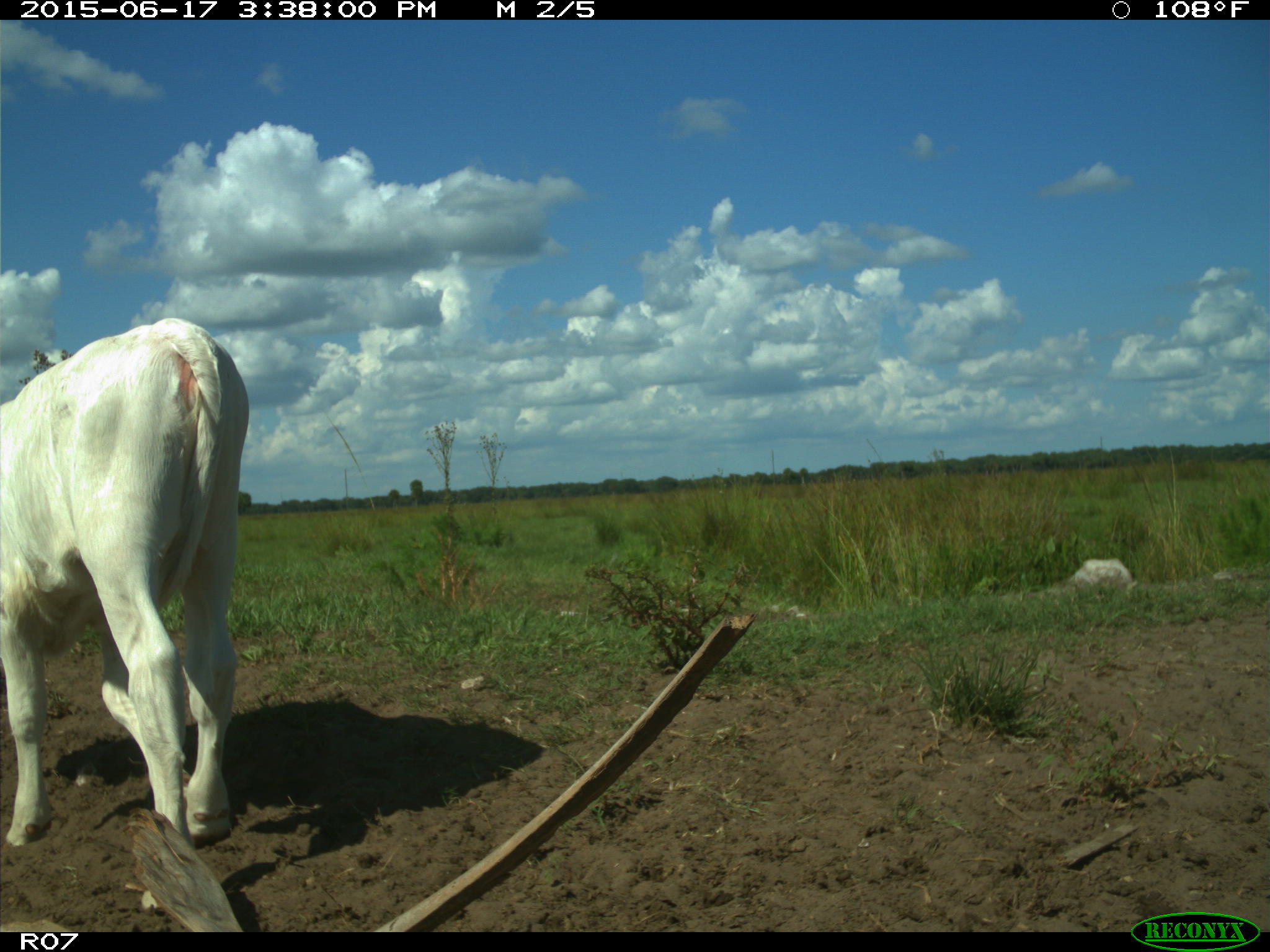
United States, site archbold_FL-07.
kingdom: Animalia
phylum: Chordata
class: Mammalia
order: Artiodactyla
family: Bovidae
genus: Bos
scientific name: Bos taurus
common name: domestic cow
Bos taurus (domestic cow).